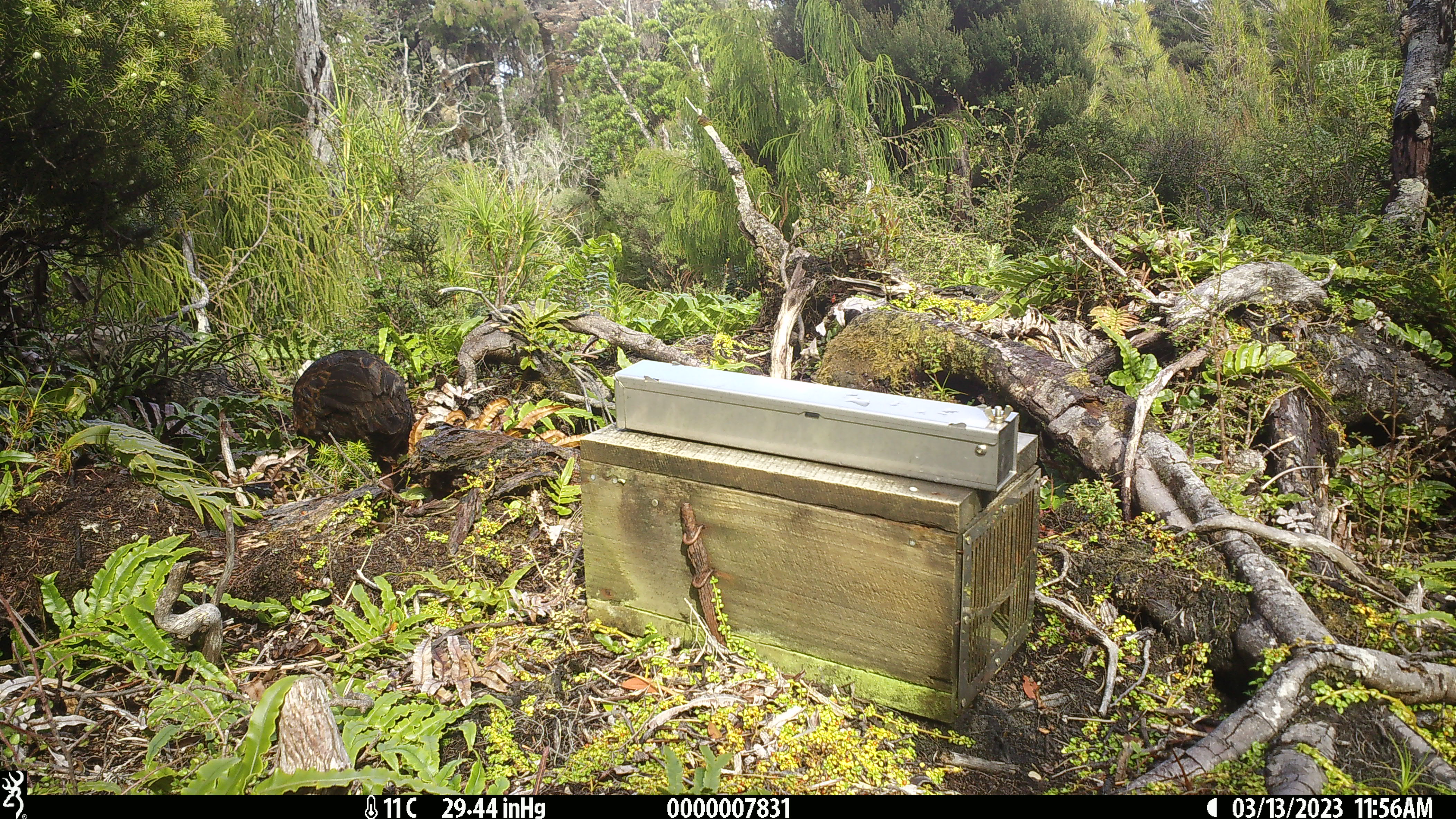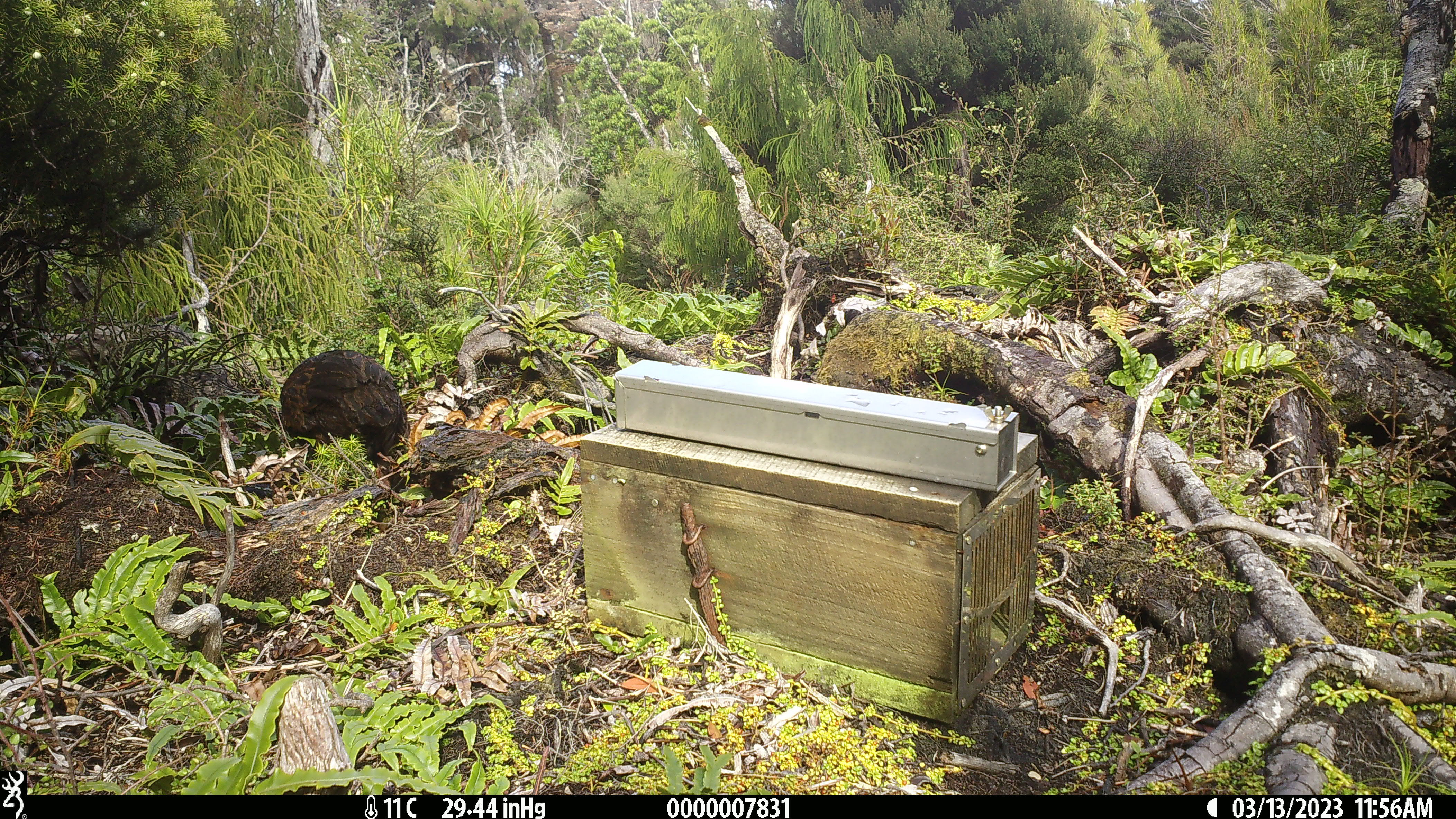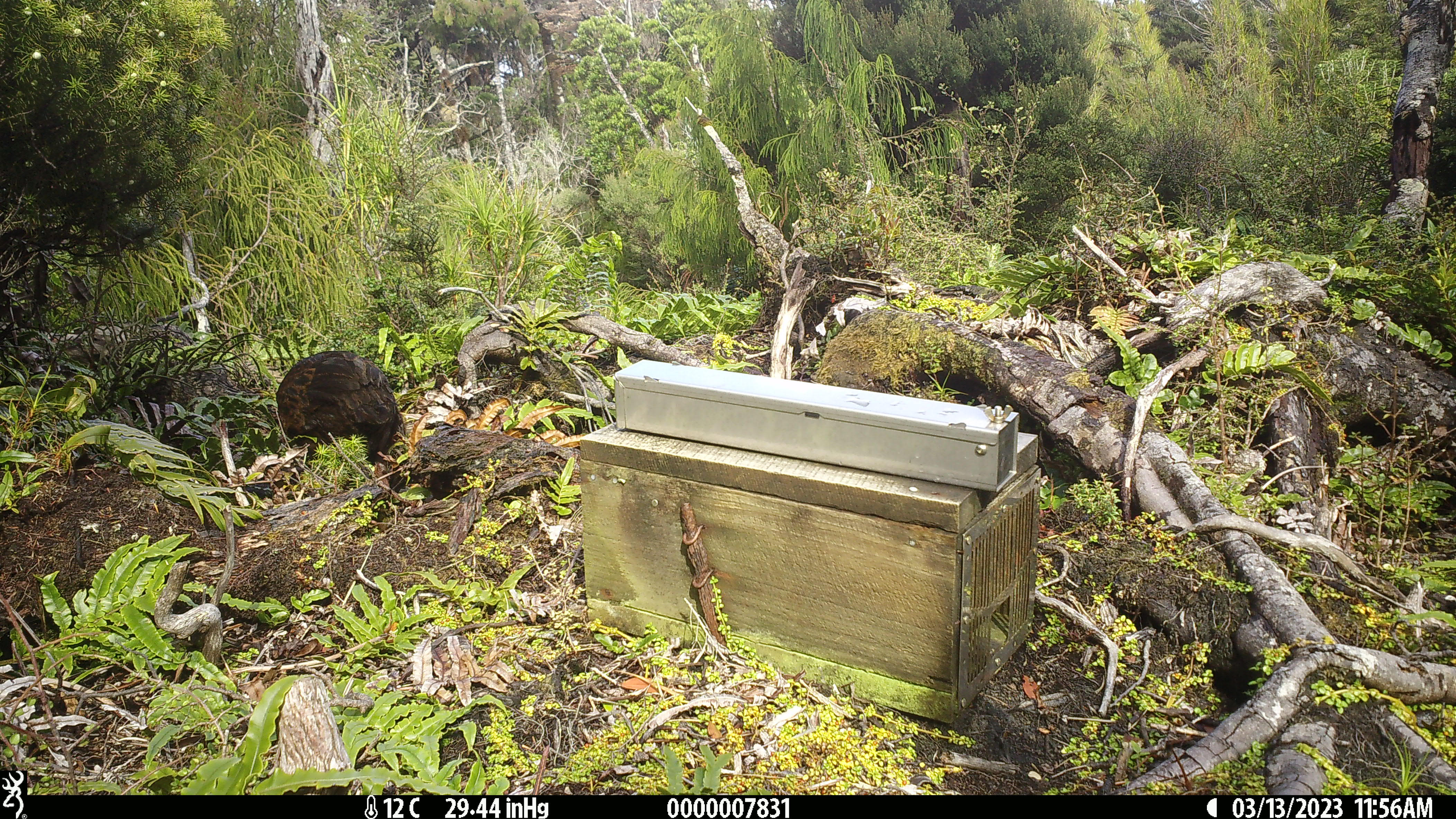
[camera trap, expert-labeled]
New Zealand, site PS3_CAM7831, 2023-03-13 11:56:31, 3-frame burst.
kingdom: Animalia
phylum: Chordata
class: Aves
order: Gruiformes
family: Rallidae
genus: Gallirallus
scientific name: Gallirallus australis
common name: weka